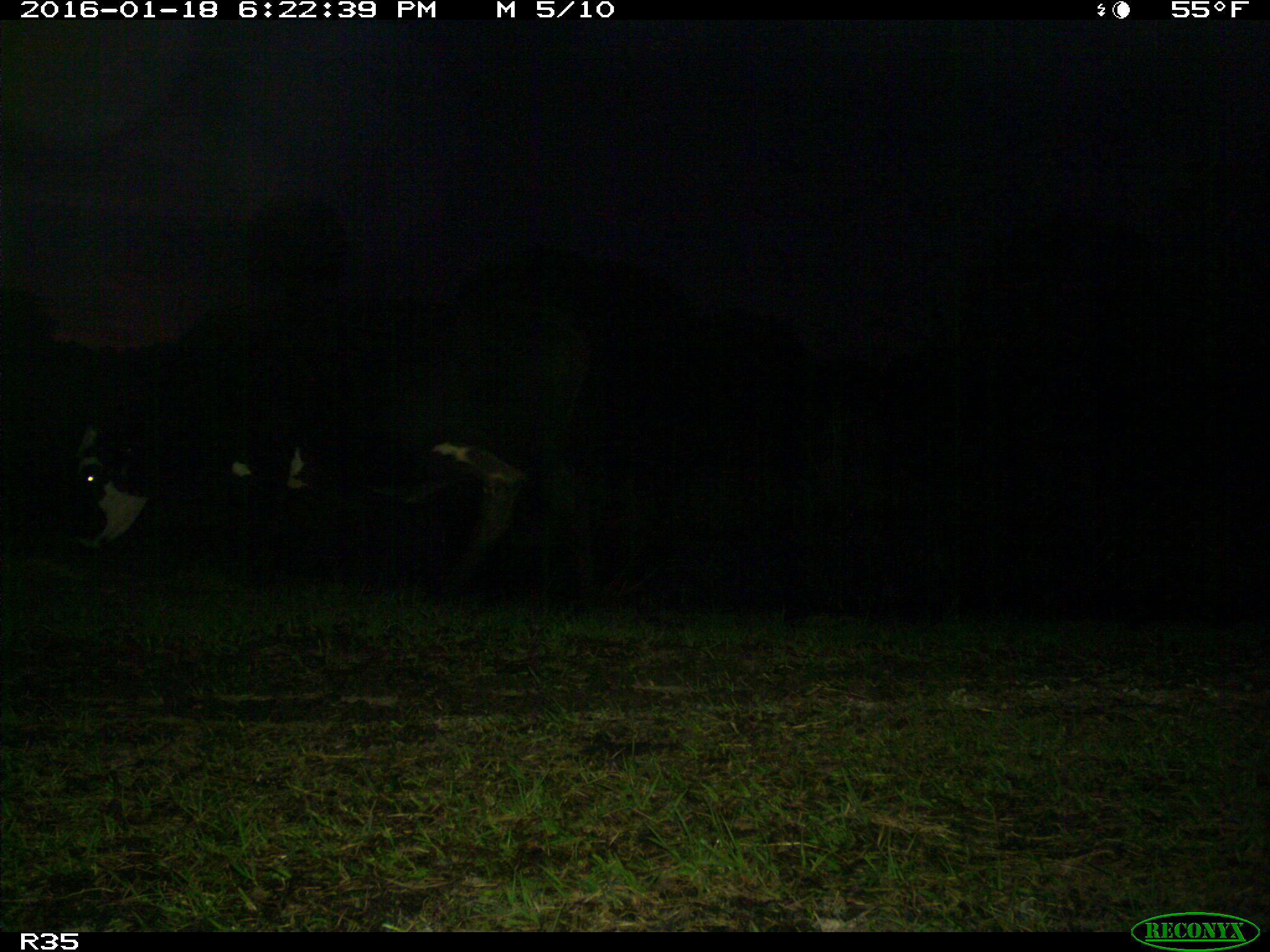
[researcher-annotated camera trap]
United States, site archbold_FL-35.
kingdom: Animalia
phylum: Chordata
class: Mammalia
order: Artiodactyla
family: Bovidae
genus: Bos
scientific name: Bos taurus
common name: domestic cow